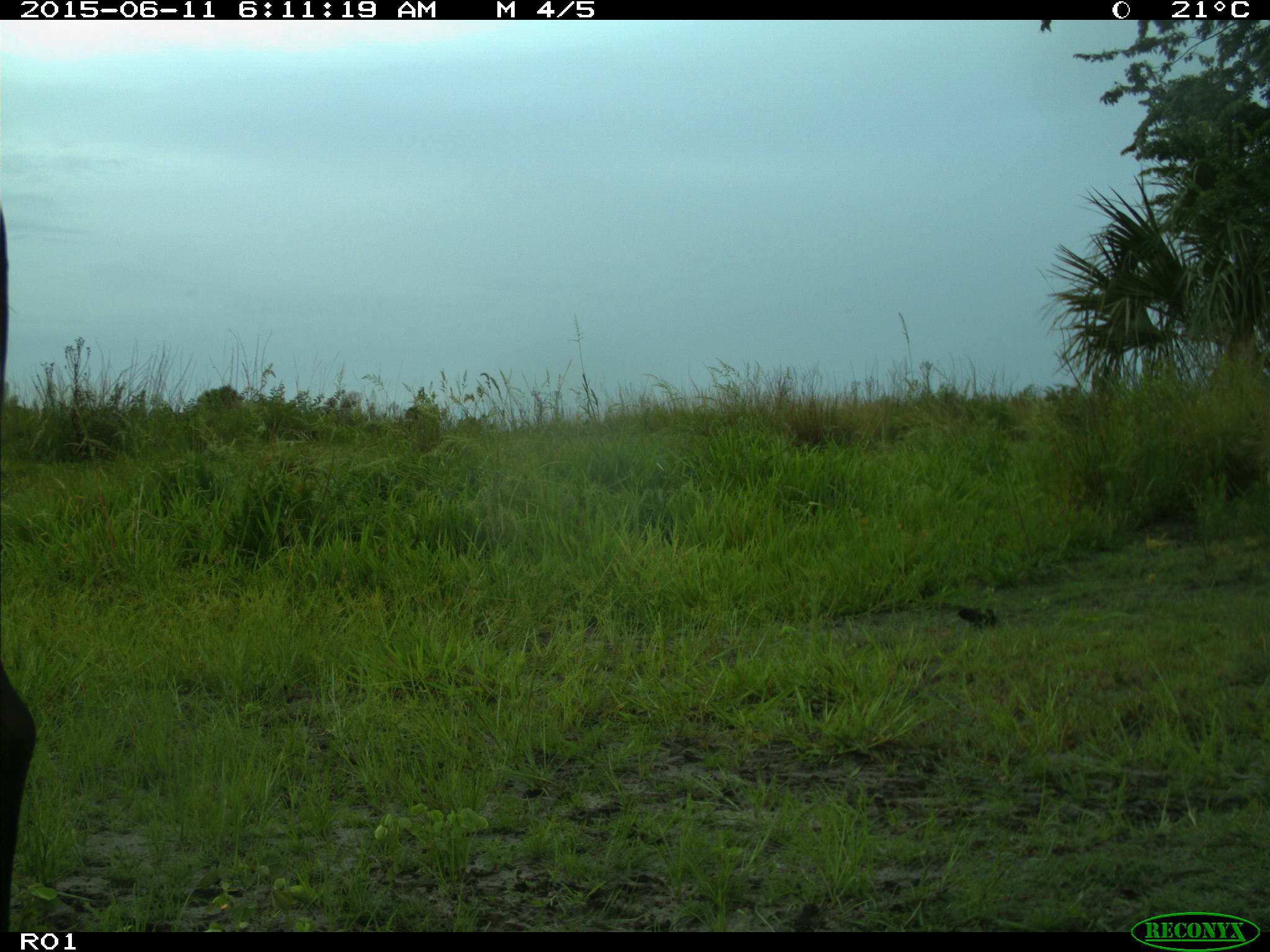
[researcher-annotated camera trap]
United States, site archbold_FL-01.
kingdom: Animalia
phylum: Chordata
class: Mammalia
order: Artiodactyla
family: Bovidae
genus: Bos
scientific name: Bos taurus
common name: domestic cow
Bos taurus (domestic cow).